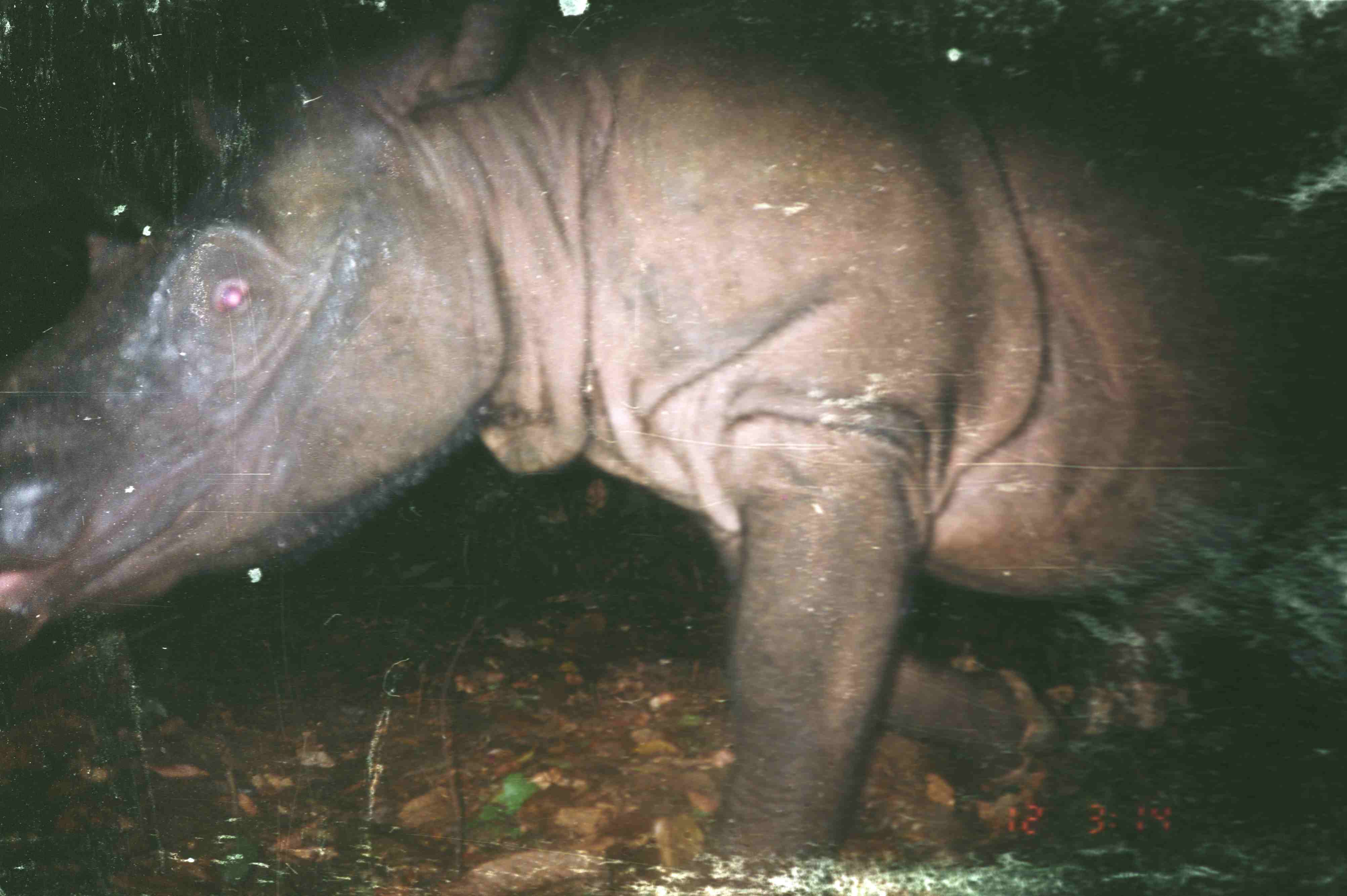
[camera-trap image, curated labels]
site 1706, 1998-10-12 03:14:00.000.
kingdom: Animalia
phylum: Chordata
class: Mammalia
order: Perissodactyla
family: Rhinocerotidae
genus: Dicerorhinus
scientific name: Dicerorhinus sumatrensis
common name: sumatran rhinoceros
Dicerorhinus sumatrensis (sumatran rhinoceros), count 1.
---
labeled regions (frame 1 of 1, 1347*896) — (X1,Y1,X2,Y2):
dicerorhinus sumatrensis: (0,1,1347,895)